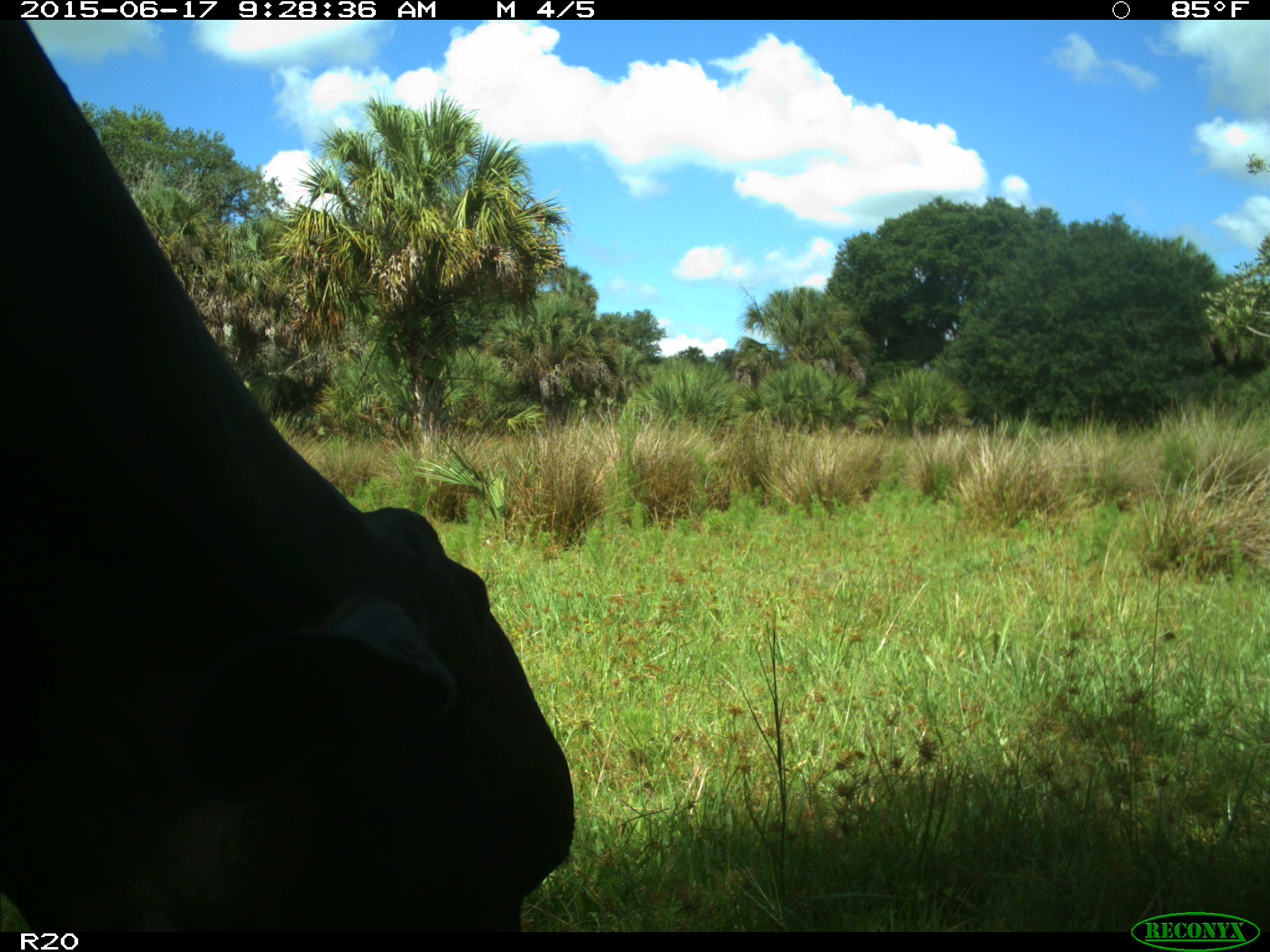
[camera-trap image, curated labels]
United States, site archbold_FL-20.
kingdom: Animalia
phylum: Chordata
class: Mammalia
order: Artiodactyla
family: Bovidae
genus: Bos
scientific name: Bos taurus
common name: domestic cow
Bos taurus (domestic cow).